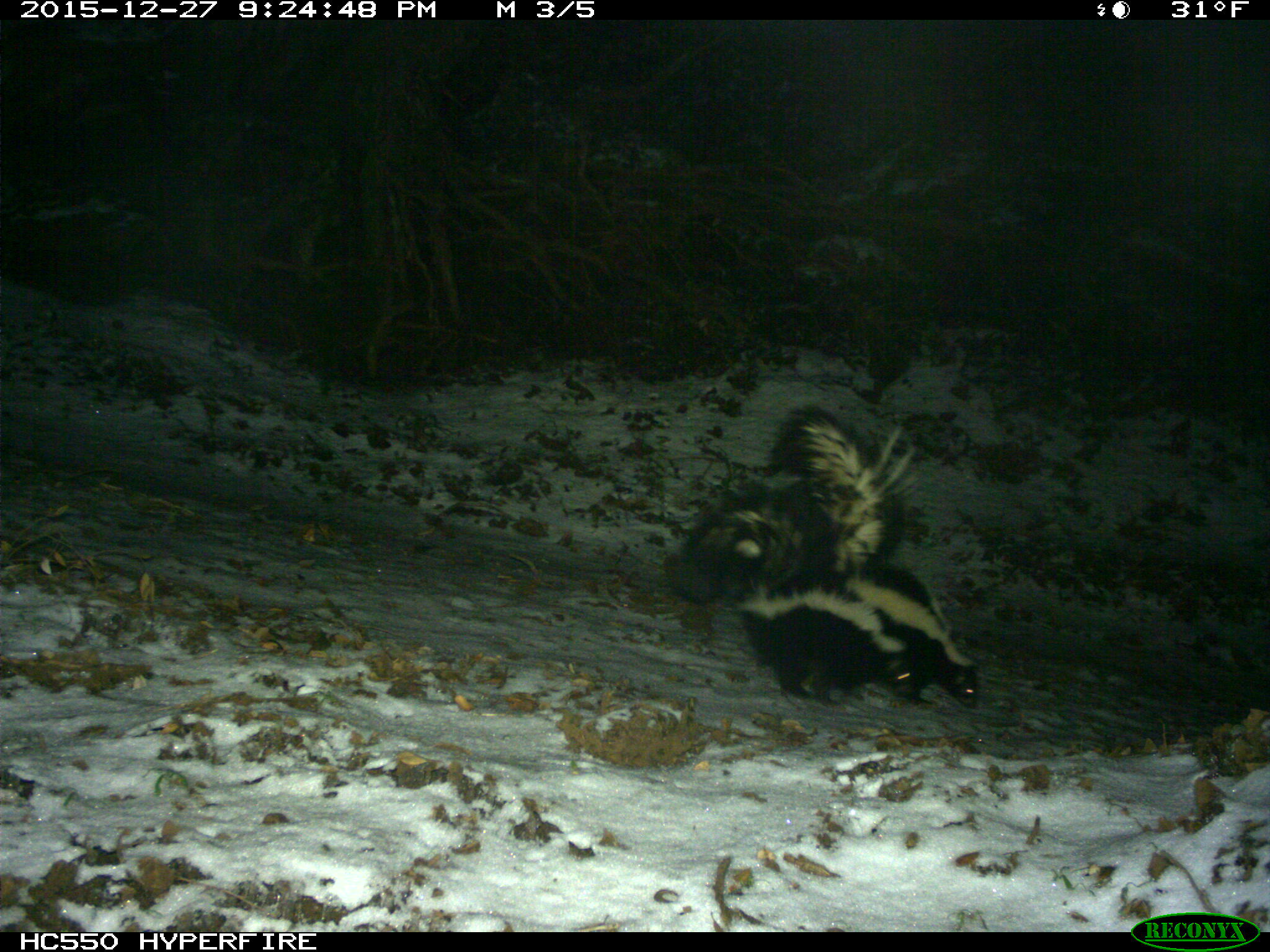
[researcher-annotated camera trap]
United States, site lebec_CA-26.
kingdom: Animalia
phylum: Chordata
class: Mammalia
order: Carnivora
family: Mephitidae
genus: Mephitis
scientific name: Mephitis mephitis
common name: striped skunk